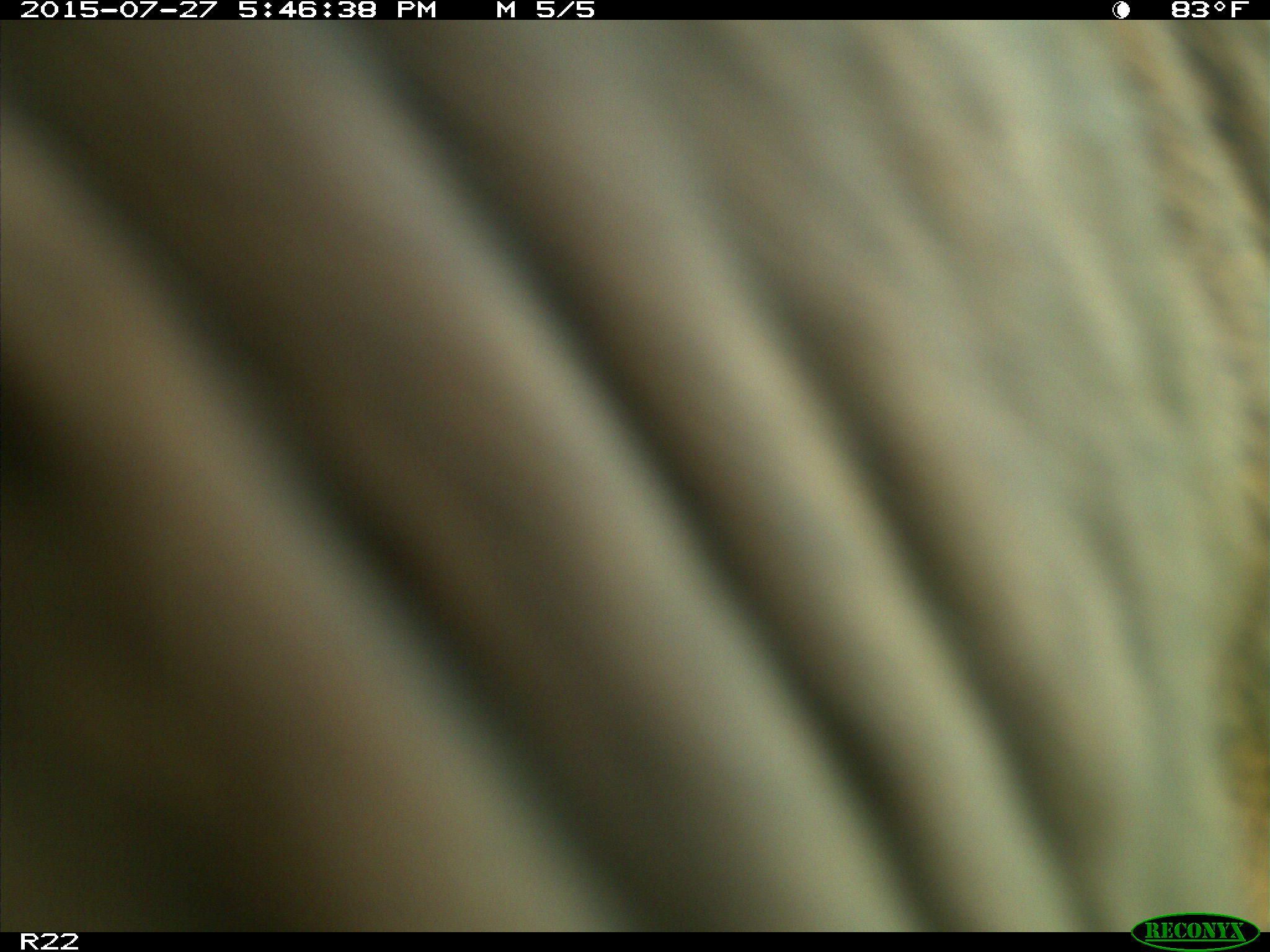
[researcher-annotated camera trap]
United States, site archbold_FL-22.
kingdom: Animalia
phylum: Chordata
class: Mammalia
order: Artiodactyla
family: Bovidae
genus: Bos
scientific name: Bos taurus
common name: domestic cow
Bos taurus (domestic cow).